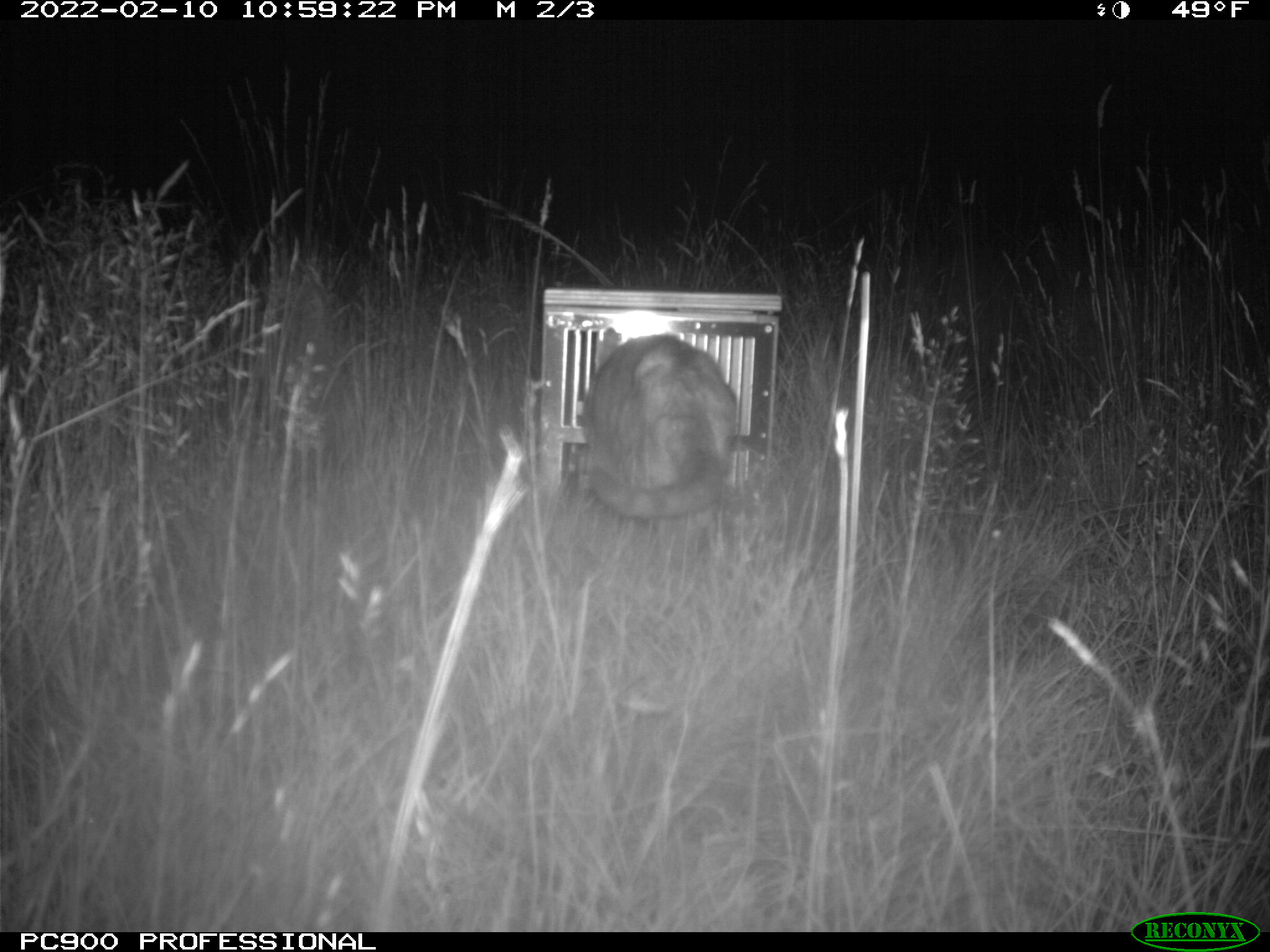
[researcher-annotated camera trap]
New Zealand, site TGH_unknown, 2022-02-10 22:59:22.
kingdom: Animalia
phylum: Chordata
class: Mammalia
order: Carnivora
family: Felidae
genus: Felis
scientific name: Felis catus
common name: domestic cat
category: cat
Cat (domestic cat) (Felis catus).